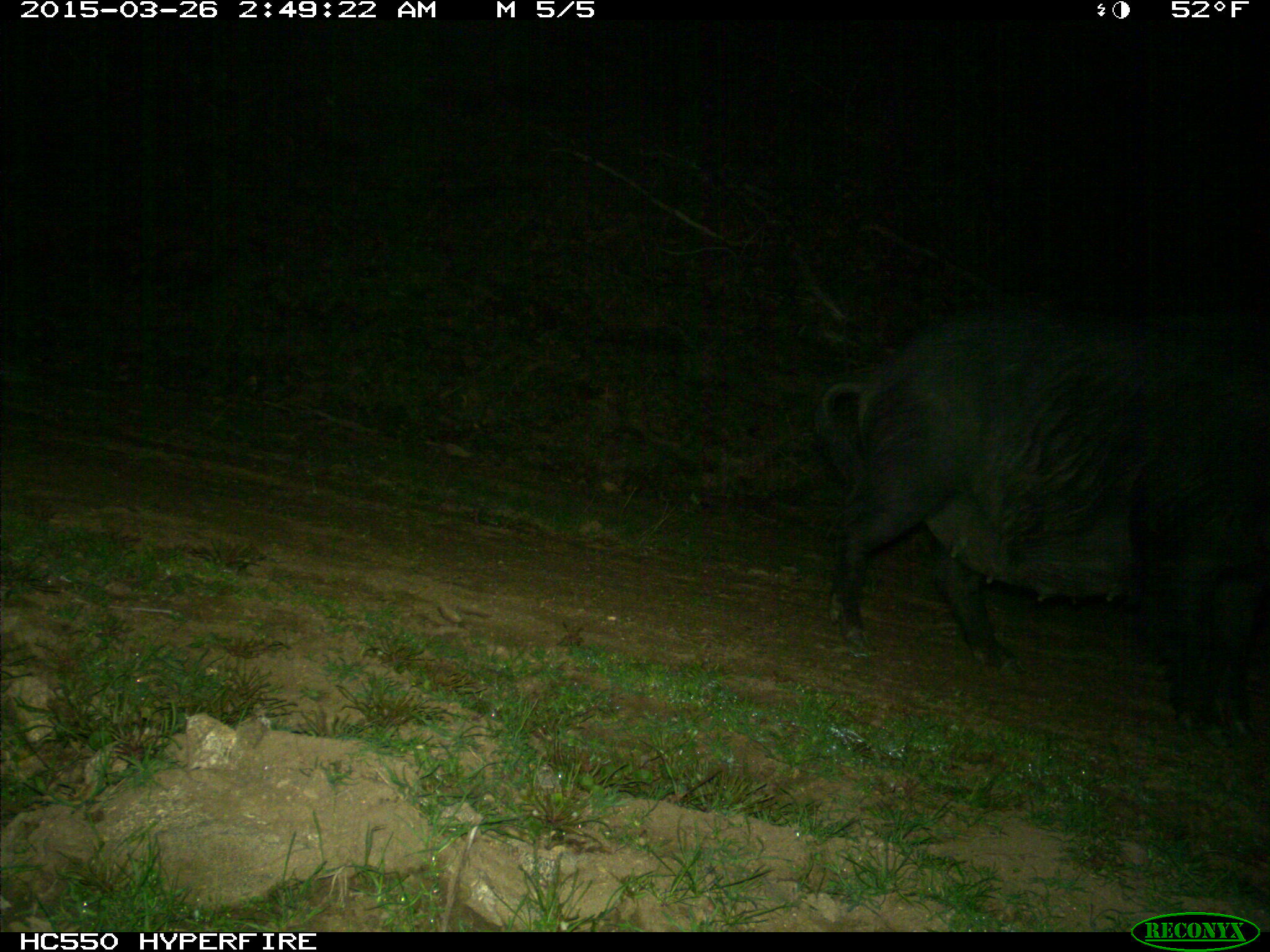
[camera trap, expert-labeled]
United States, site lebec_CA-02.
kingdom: Animalia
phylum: Chordata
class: Mammalia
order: Artiodactyla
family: Suidae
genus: Sus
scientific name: Sus scrofa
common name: wild boar